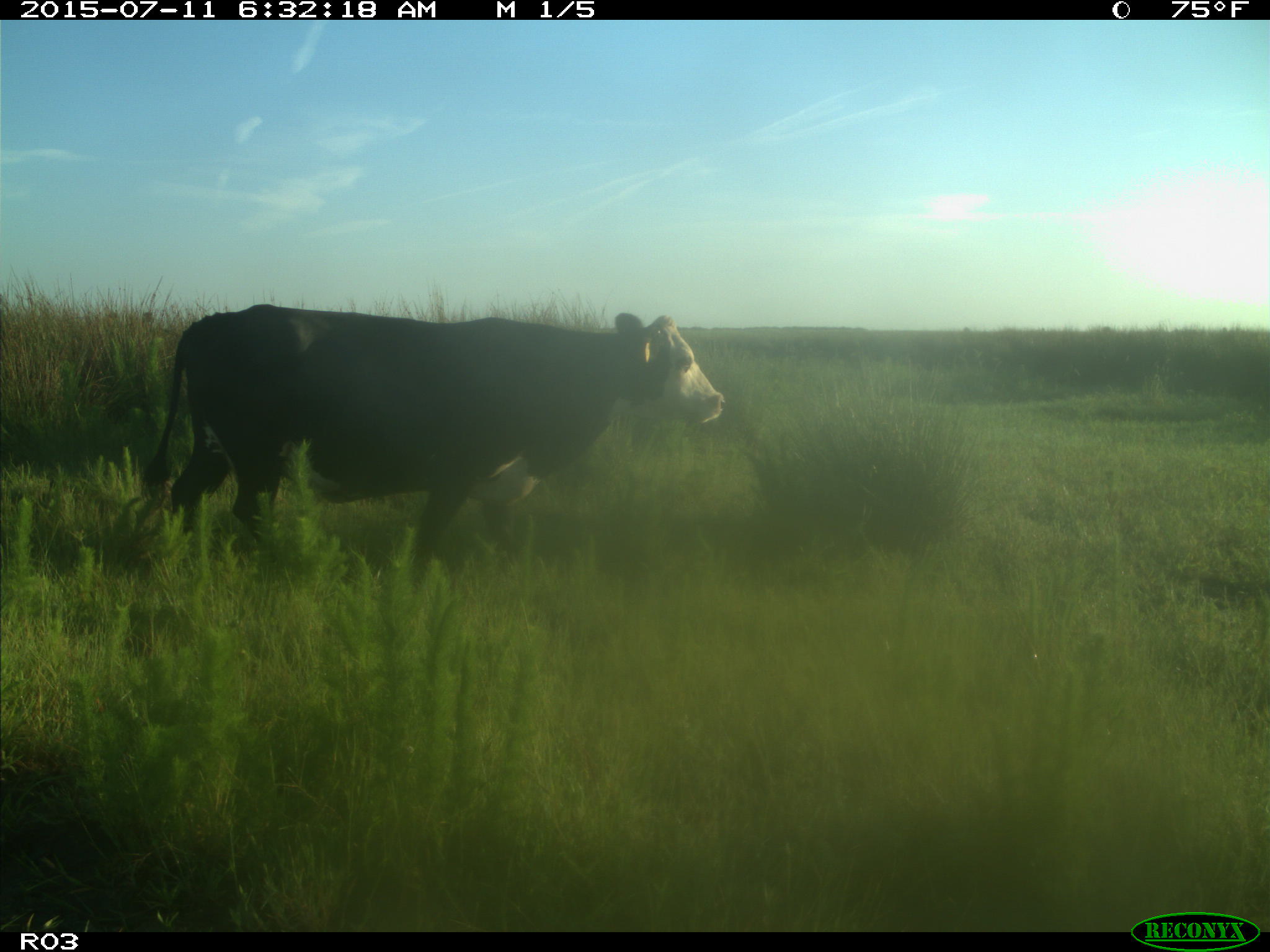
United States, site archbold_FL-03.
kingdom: Animalia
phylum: Chordata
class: Mammalia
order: Artiodactyla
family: Bovidae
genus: Bos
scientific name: Bos taurus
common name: domestic cow